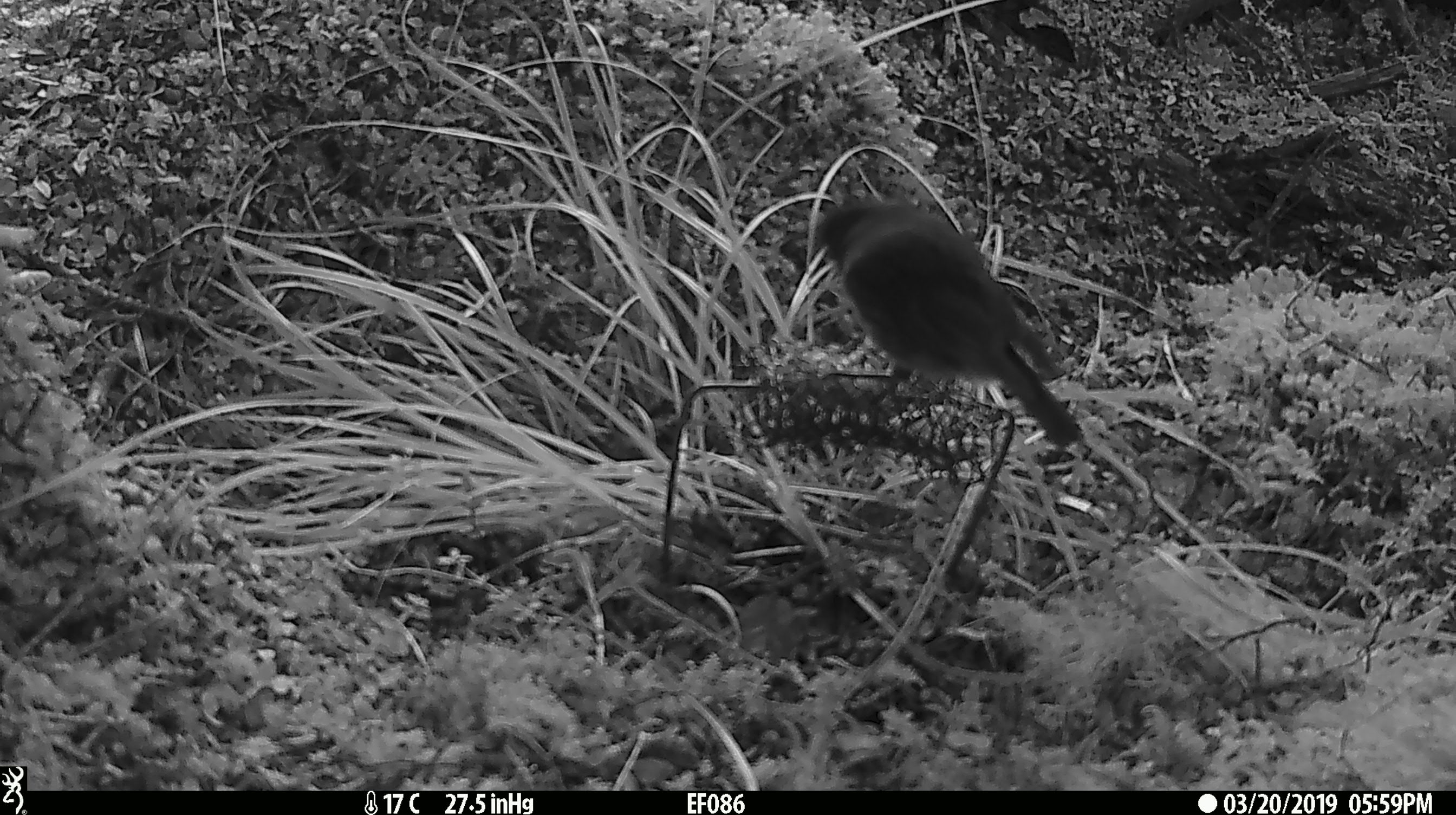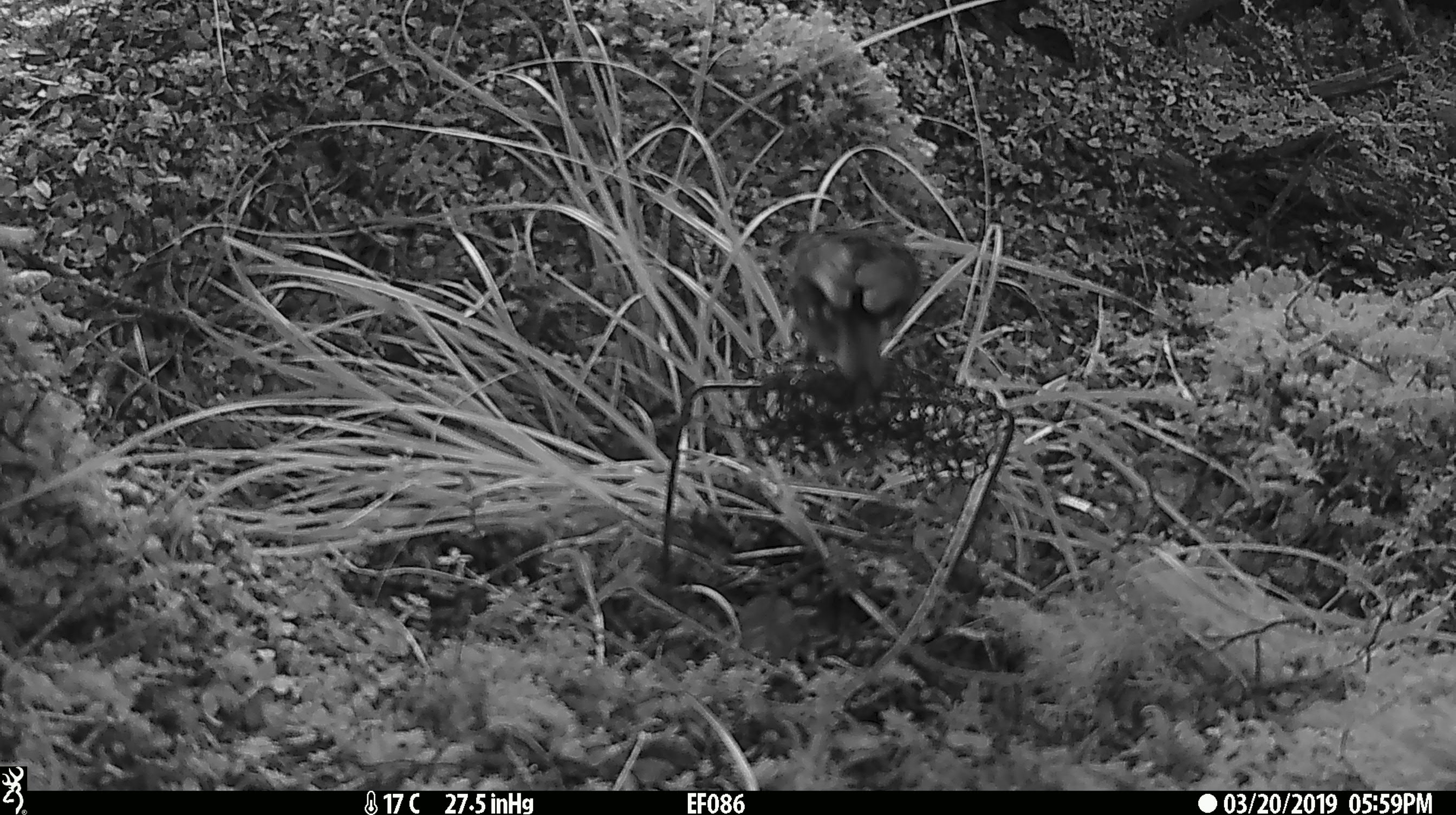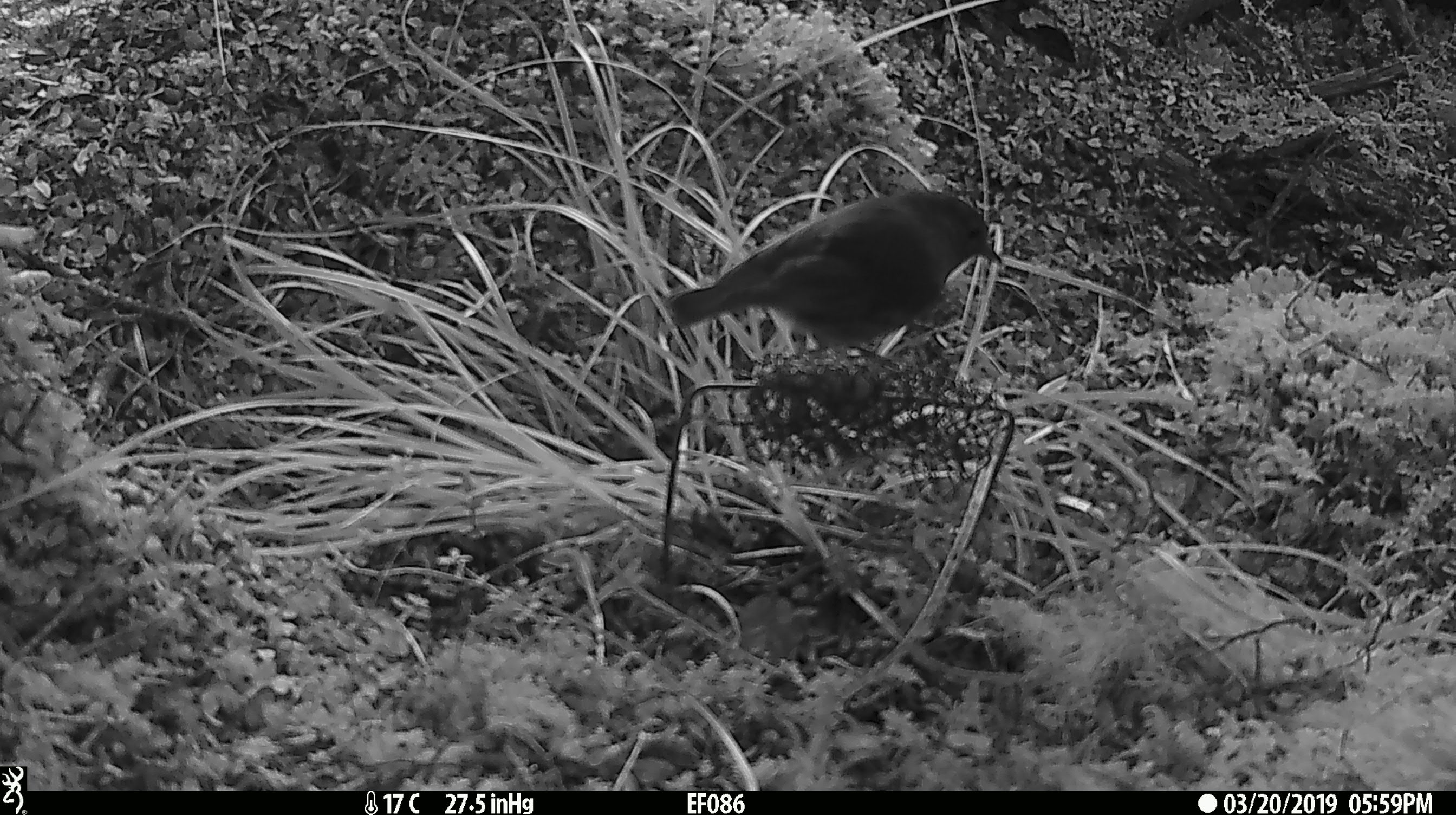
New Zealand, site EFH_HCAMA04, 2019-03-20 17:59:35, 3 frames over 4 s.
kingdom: Animalia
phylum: Chordata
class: Aves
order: Passeriformes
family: Petroicidae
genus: Petroica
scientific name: Petroica australis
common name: new zealand robin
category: robin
Robin (new zealand robin) (Petroica australis).